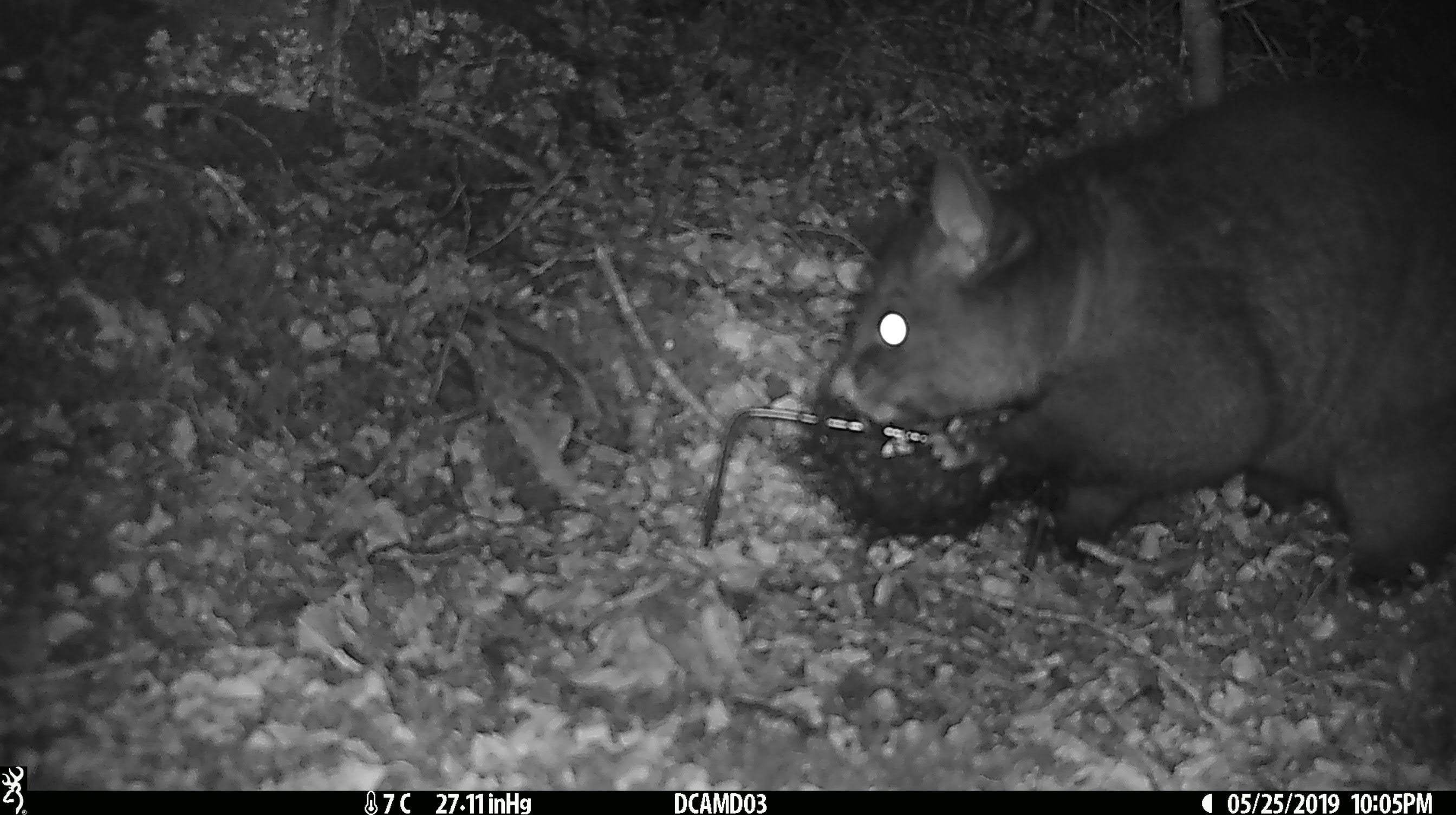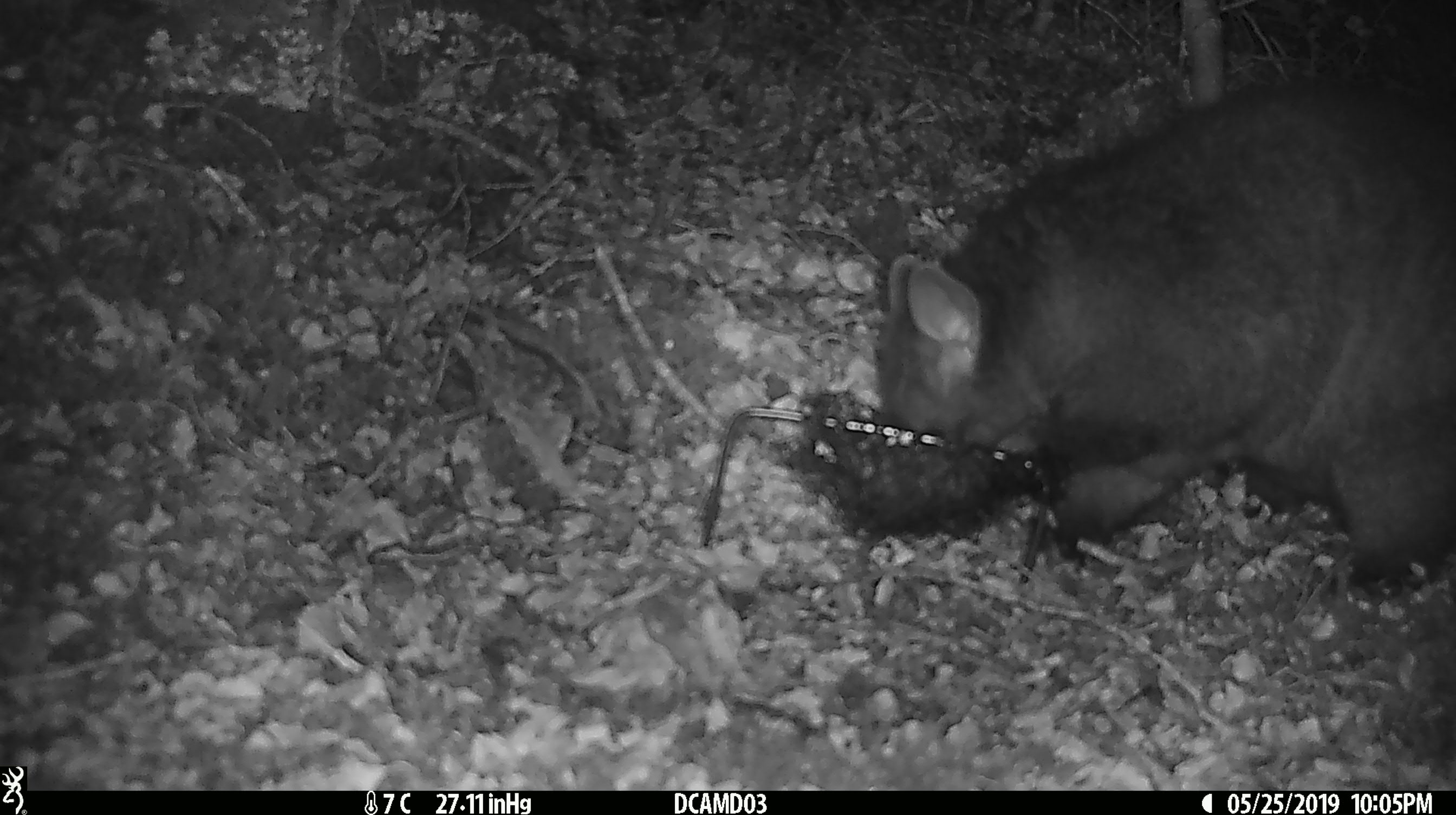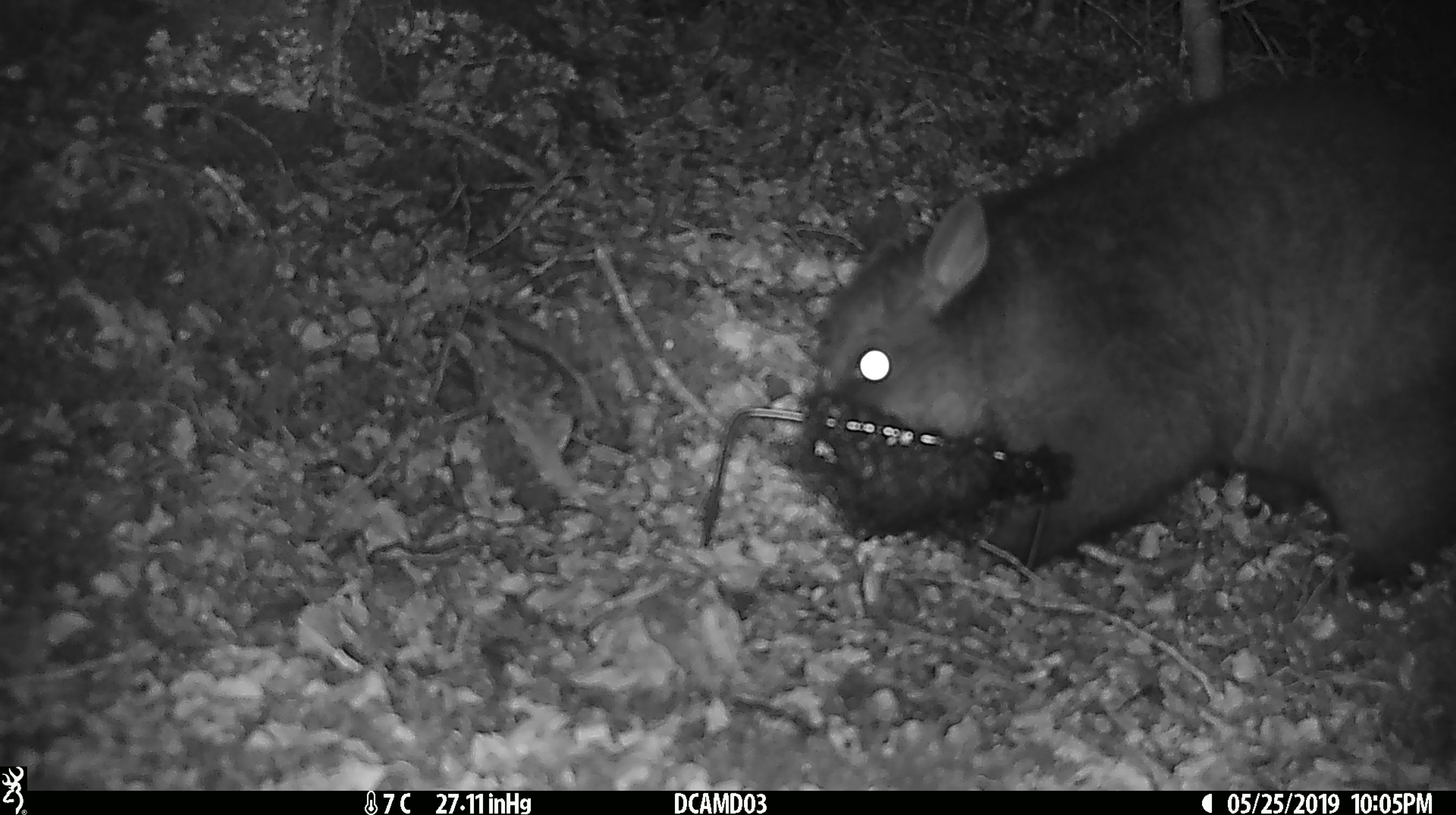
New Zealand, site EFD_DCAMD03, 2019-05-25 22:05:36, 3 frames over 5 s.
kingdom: Animalia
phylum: Chordata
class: Mammalia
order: Diprotodontia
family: Phalangeridae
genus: Trichosurus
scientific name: Trichosurus vulpecula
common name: common brushtail possum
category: possum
Possum (common brushtail possum) (Trichosurus vulpecula).